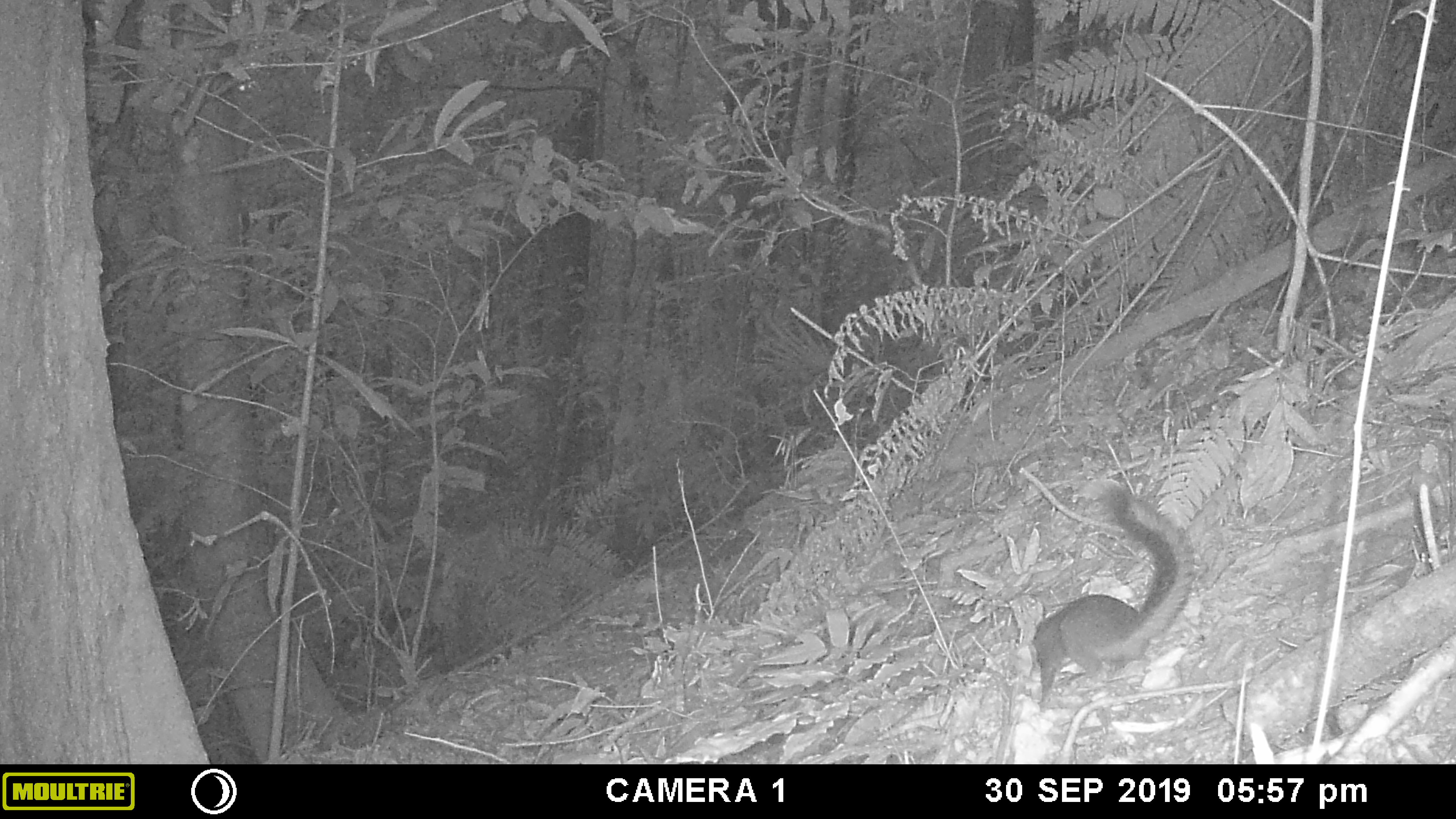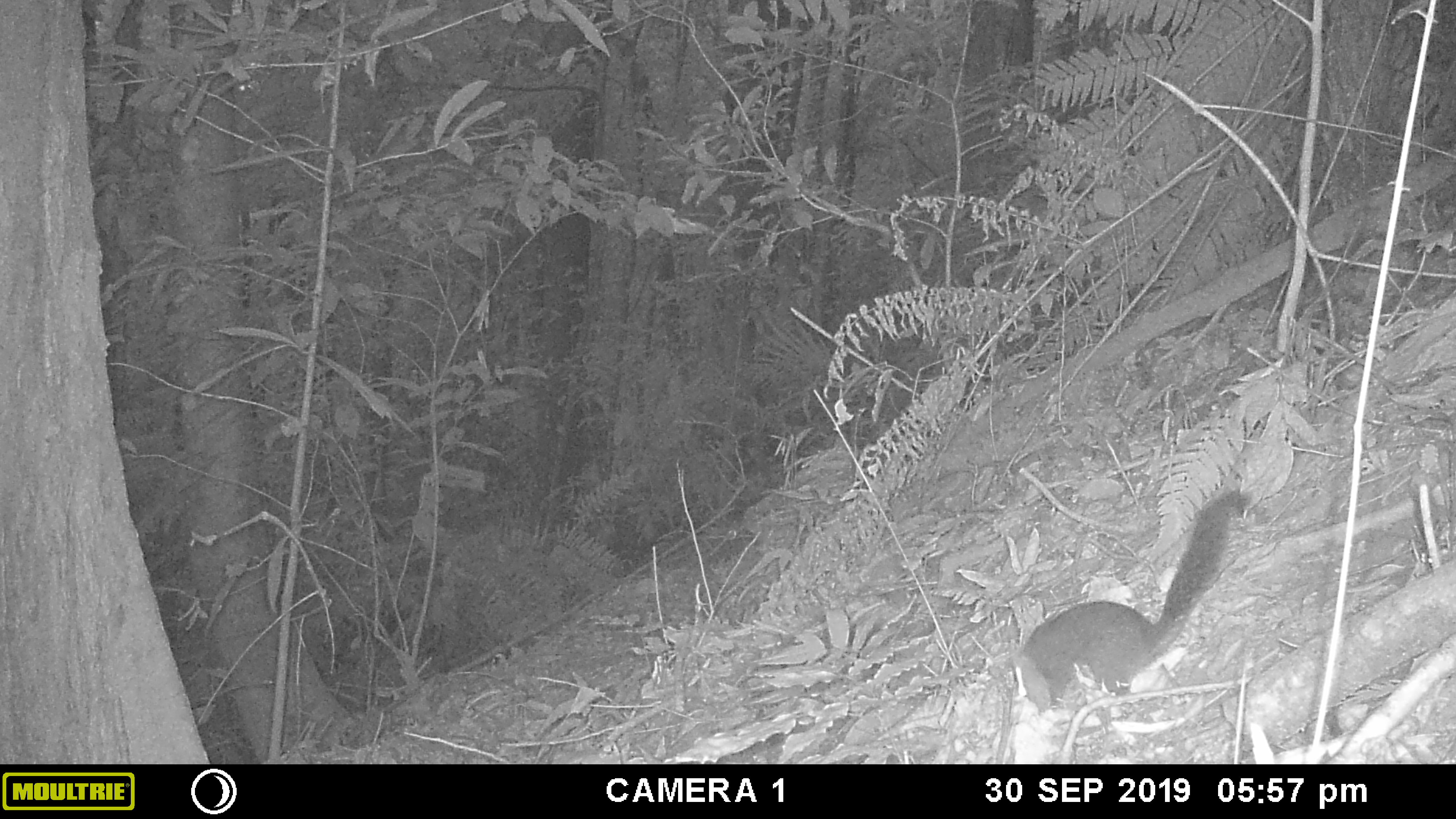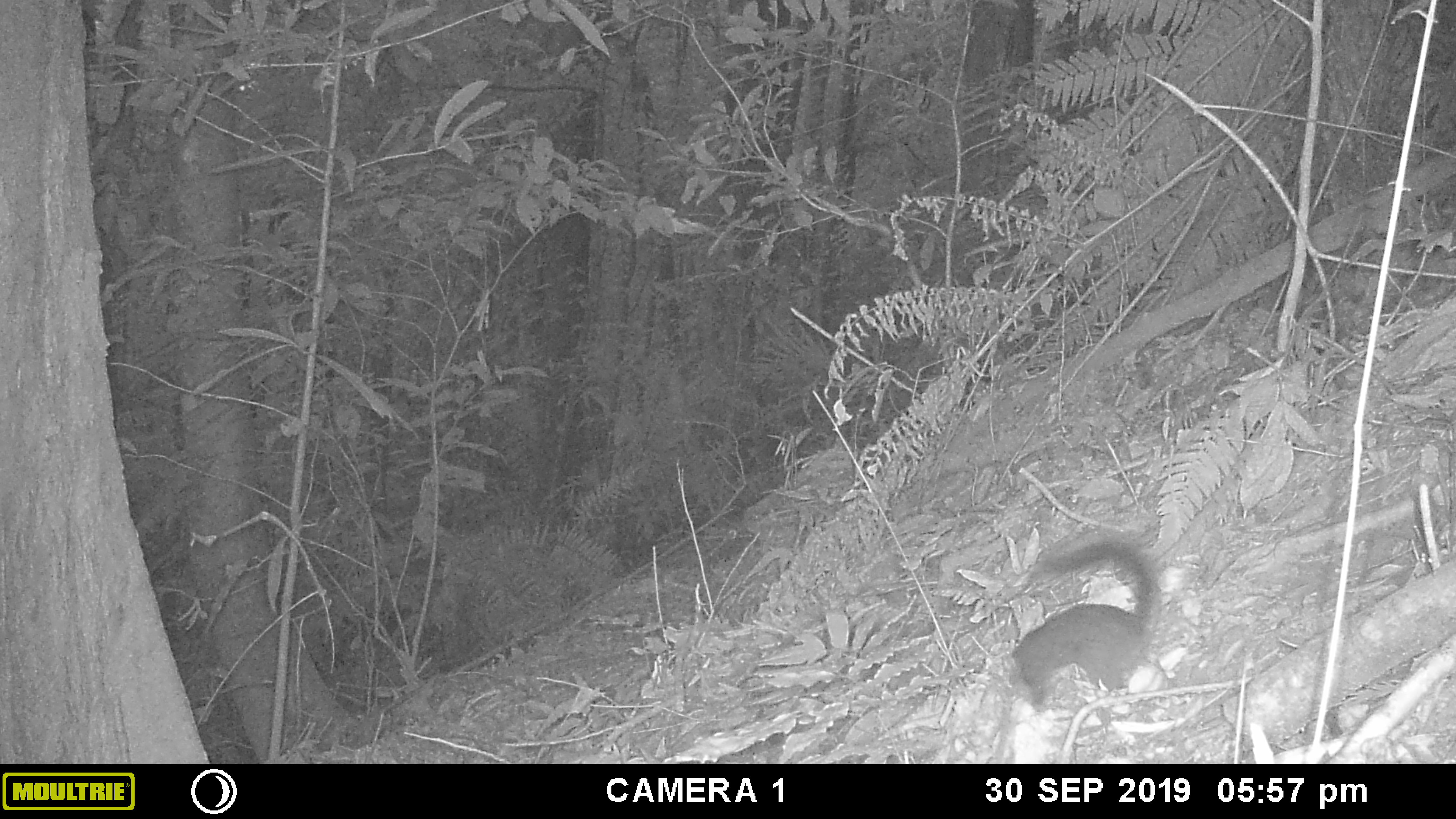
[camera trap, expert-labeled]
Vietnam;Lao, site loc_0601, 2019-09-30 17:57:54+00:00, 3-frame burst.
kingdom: Animalia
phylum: Chordata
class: Mammalia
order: Rodentia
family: Sciuridae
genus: Dremomys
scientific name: Dremomys rufigenis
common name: red-cheeked squirrel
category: red cheeked squirrel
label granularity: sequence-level